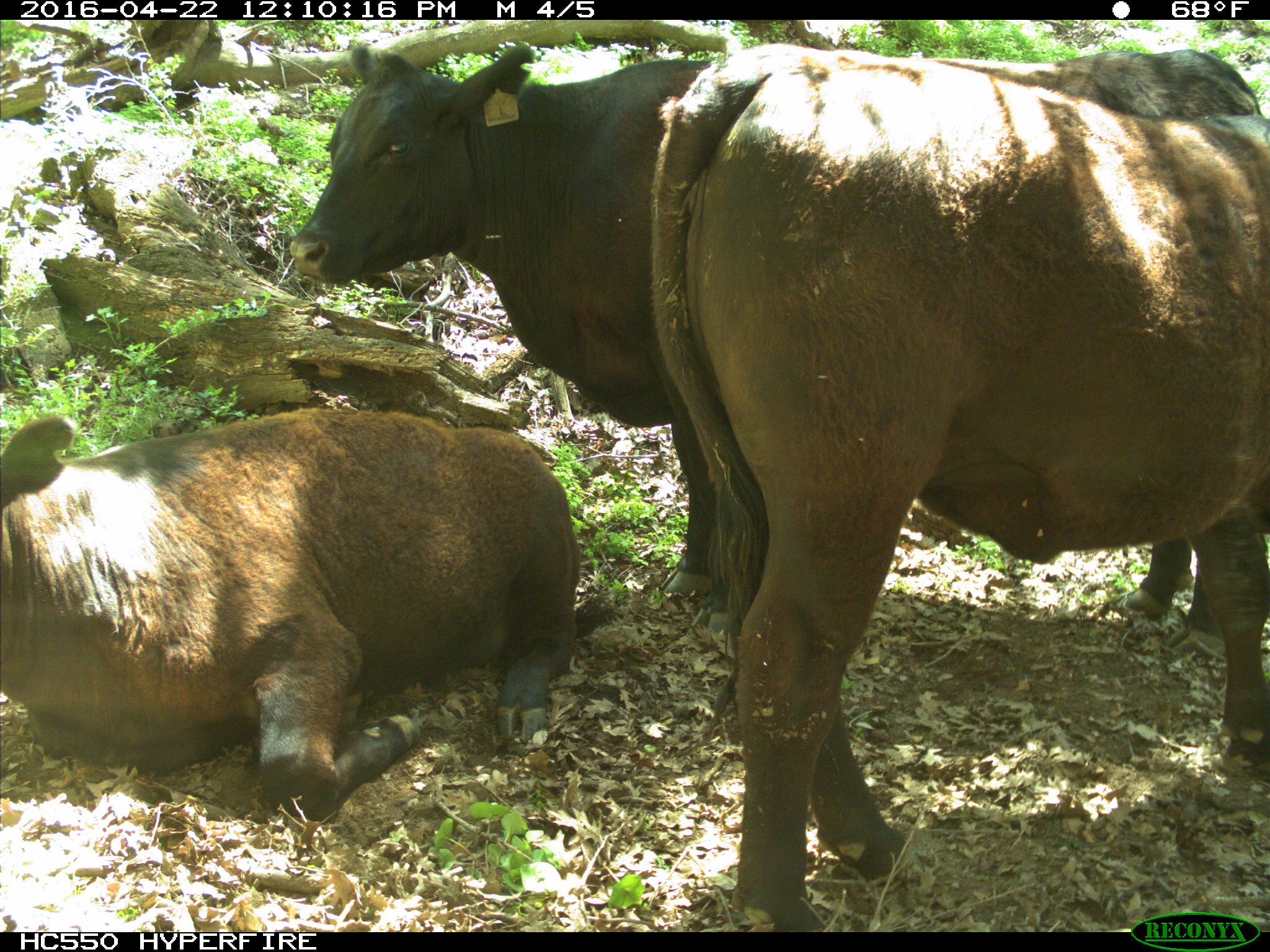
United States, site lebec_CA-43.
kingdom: Animalia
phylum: Chordata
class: Mammalia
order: Artiodactyla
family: Bovidae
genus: Bos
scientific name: Bos taurus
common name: domestic cow